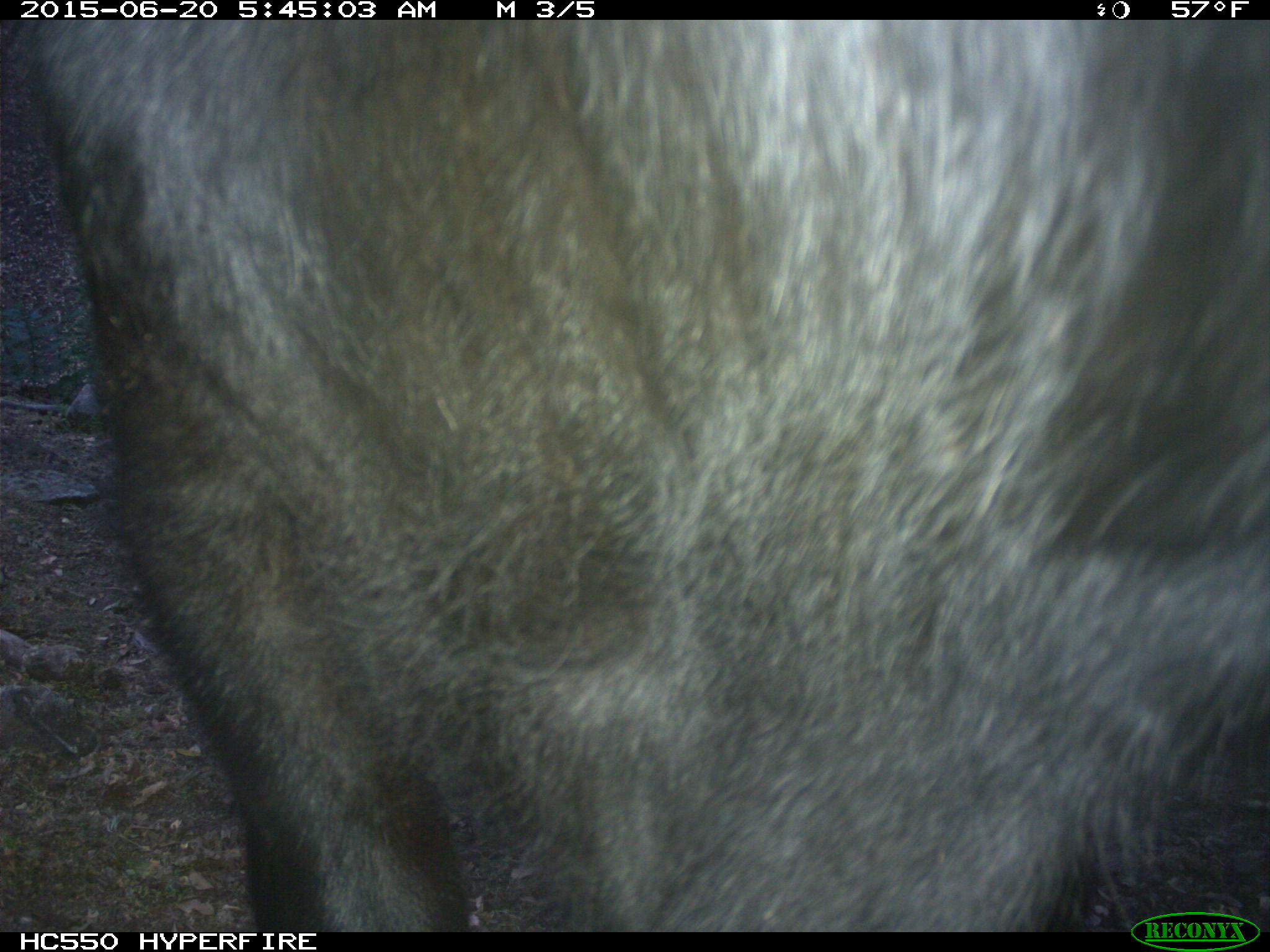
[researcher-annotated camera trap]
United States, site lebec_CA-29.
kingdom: Animalia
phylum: Chordata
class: Mammalia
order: Artiodactyla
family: Bovidae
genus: Bos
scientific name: Bos taurus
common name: domestic cow